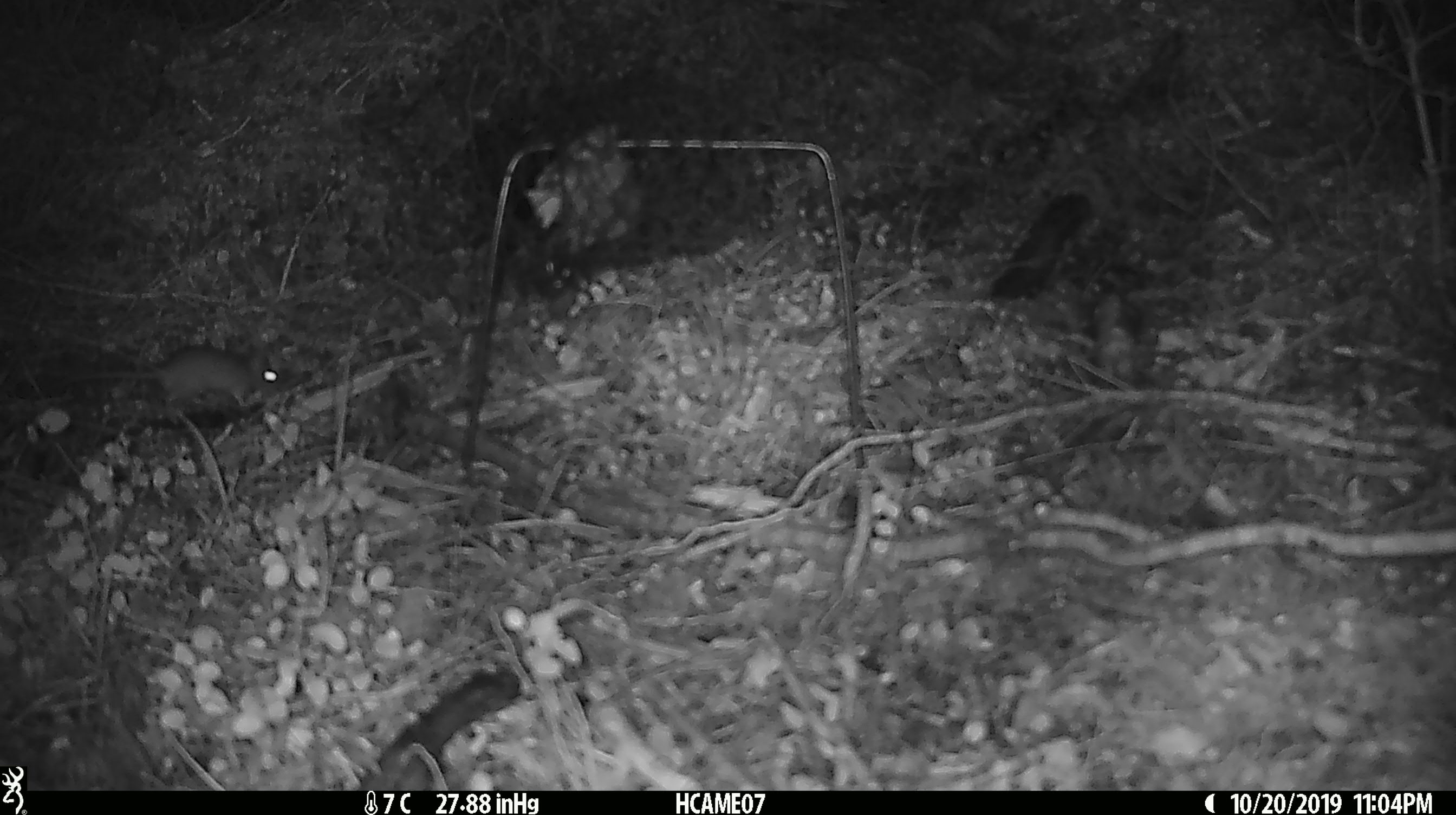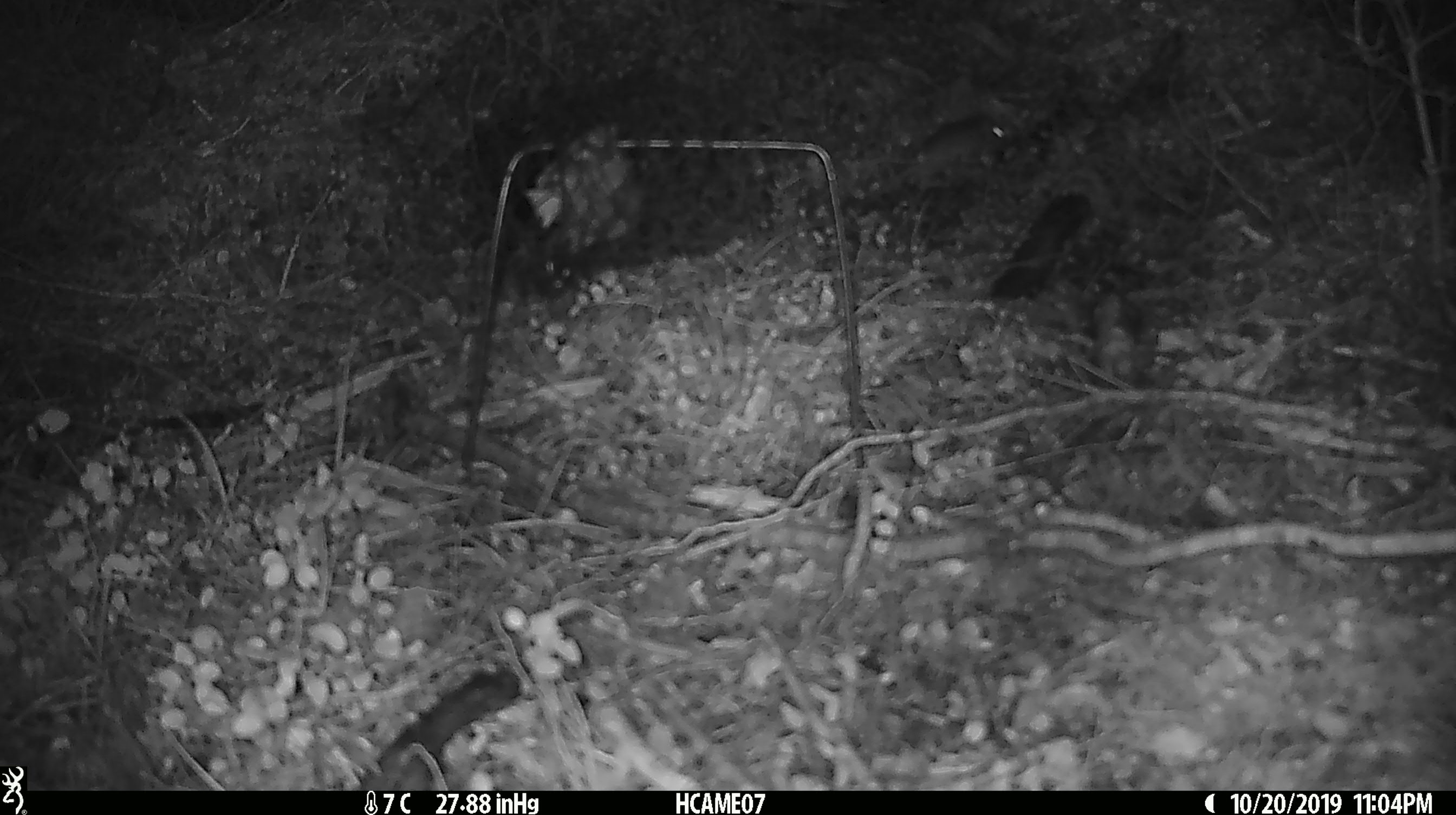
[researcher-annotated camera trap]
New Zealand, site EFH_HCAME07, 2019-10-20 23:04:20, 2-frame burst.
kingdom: Animalia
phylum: Chordata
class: Mammalia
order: Rodentia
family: Muridae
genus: Mus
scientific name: Mus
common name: mouse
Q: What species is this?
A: Mouse (Mus).